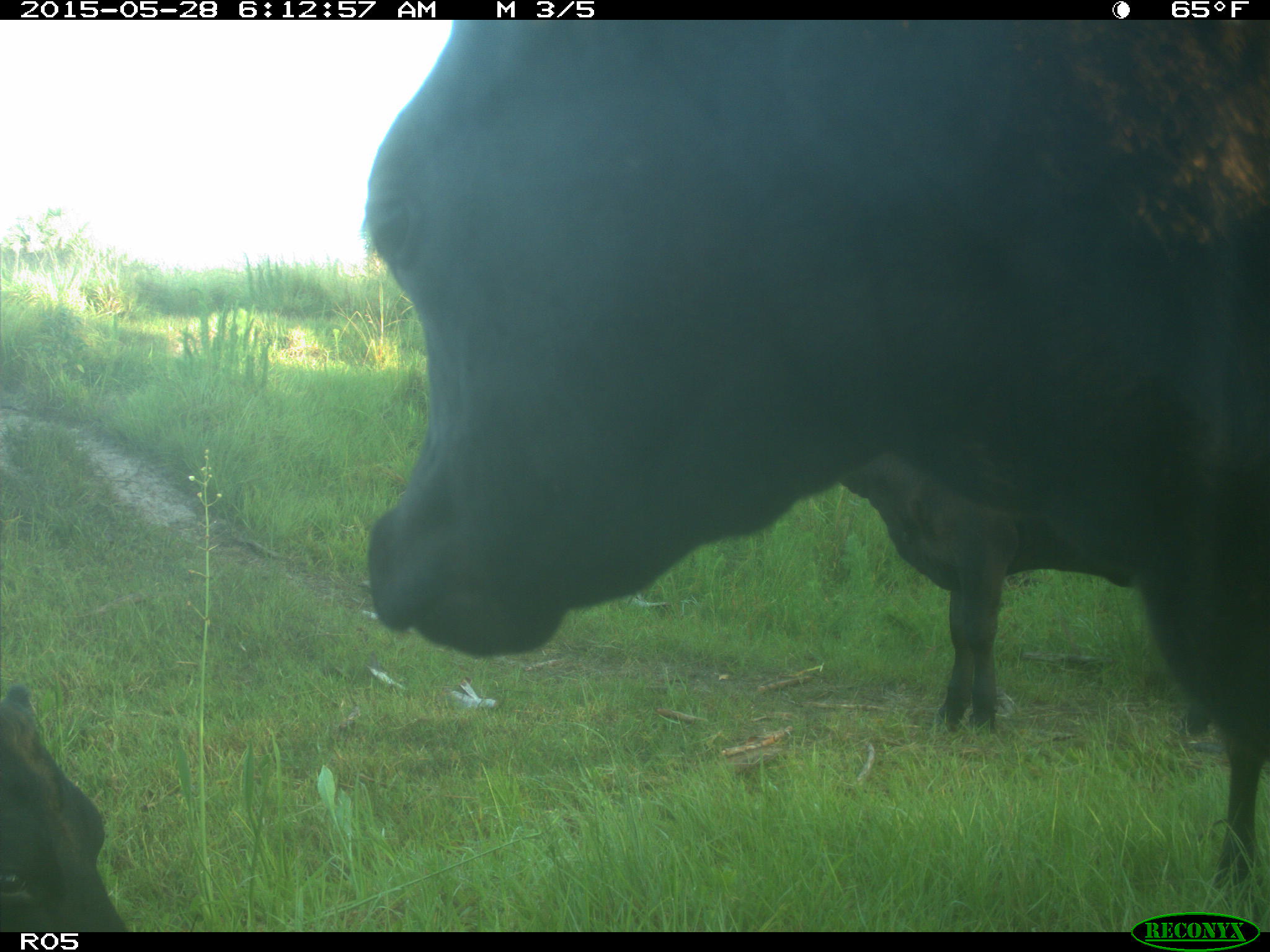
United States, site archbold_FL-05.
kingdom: Animalia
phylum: Chordata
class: Mammalia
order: Artiodactyla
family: Bovidae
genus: Bos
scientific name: Bos taurus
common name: domestic cow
Bos taurus (domestic cow).